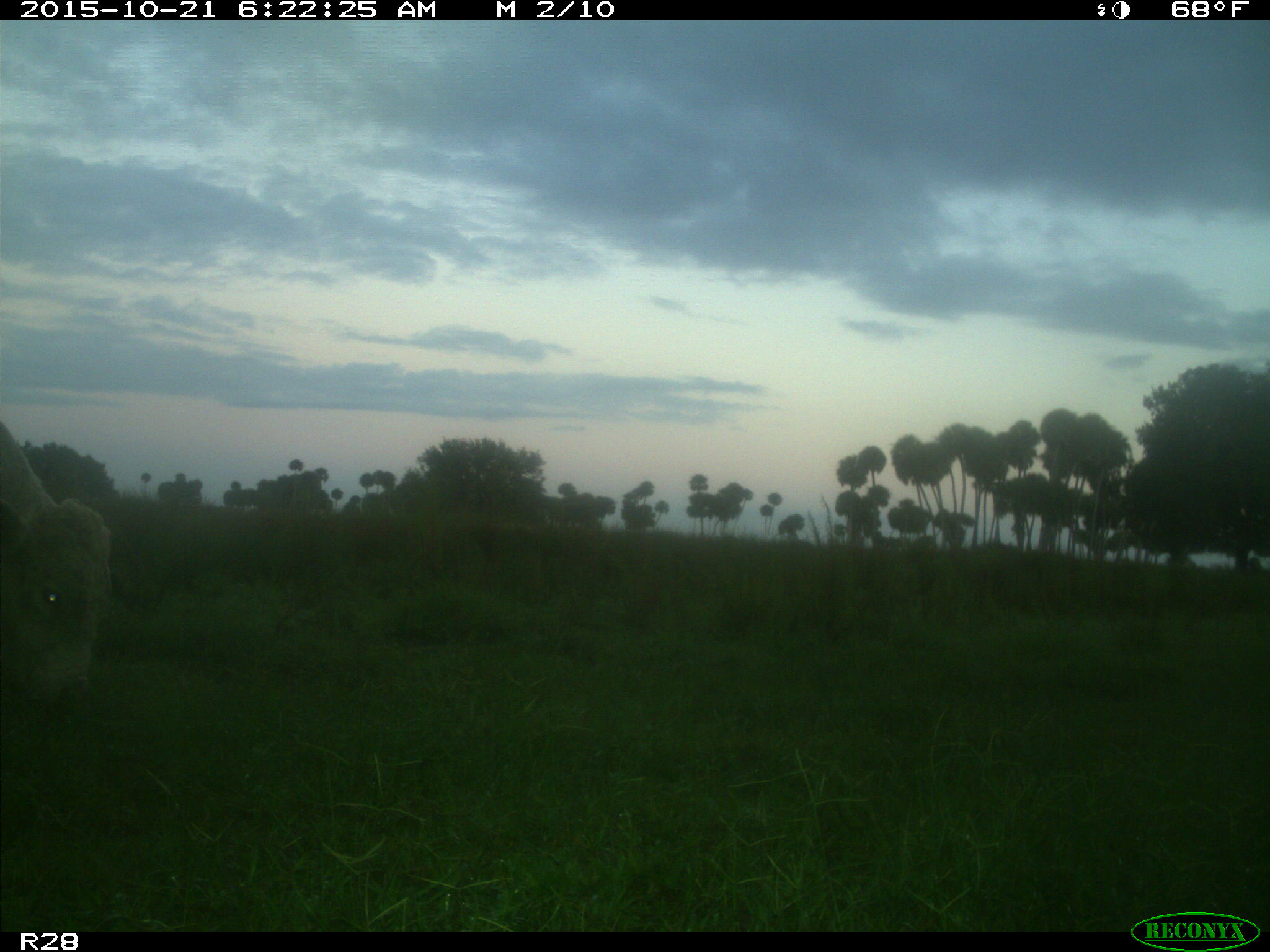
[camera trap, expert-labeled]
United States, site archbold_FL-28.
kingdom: Animalia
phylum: Chordata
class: Mammalia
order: Artiodactyla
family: Bovidae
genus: Bos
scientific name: Bos taurus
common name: domestic cow